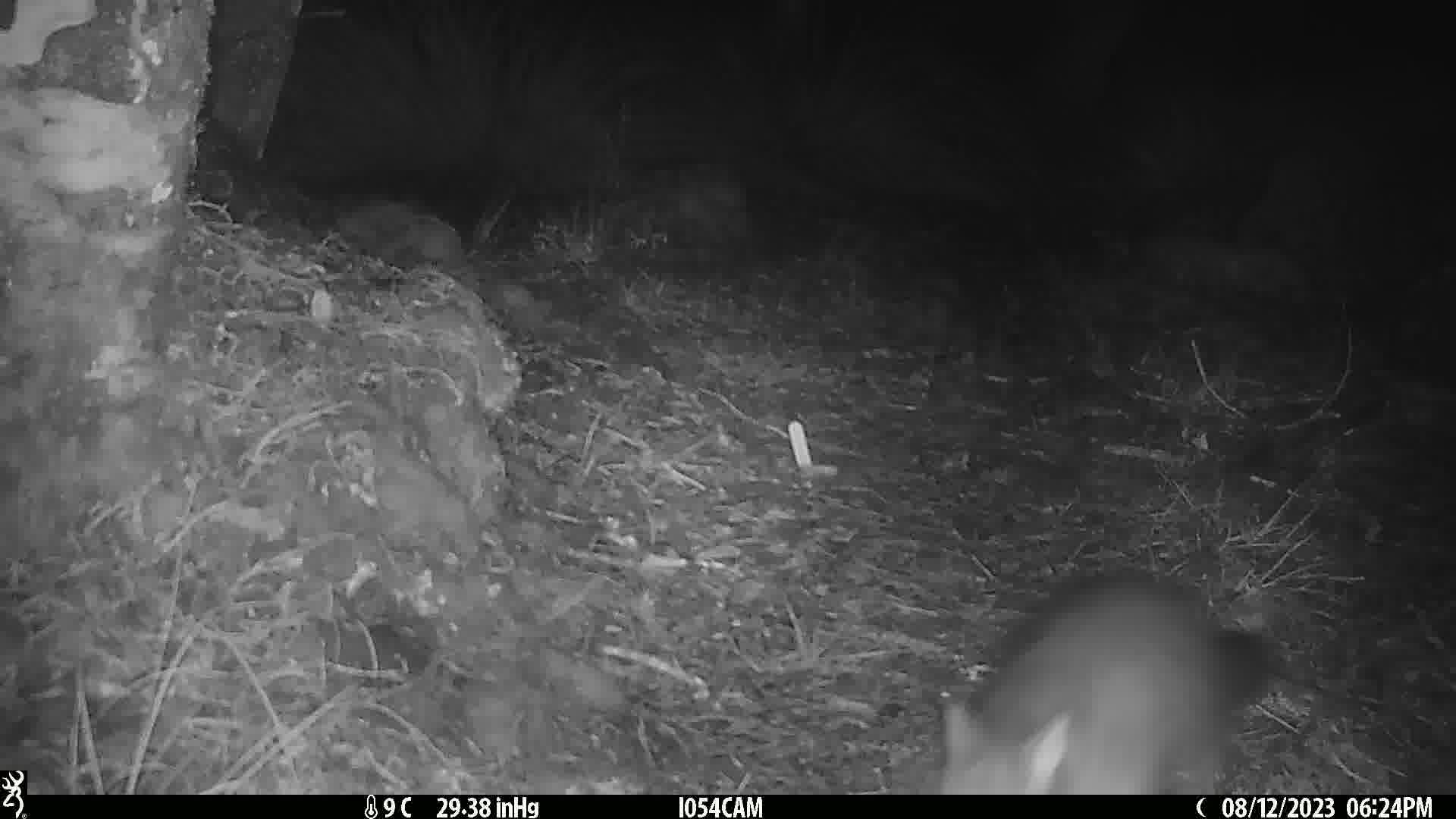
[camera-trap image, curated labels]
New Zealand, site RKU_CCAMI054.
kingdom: Animalia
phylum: Chordata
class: Mammalia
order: Diprotodontia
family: Phalangeridae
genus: Trichosurus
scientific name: Trichosurus vulpecula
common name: common brushtail possum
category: possum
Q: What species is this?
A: Possum (common brushtail possum) (Trichosurus vulpecula).